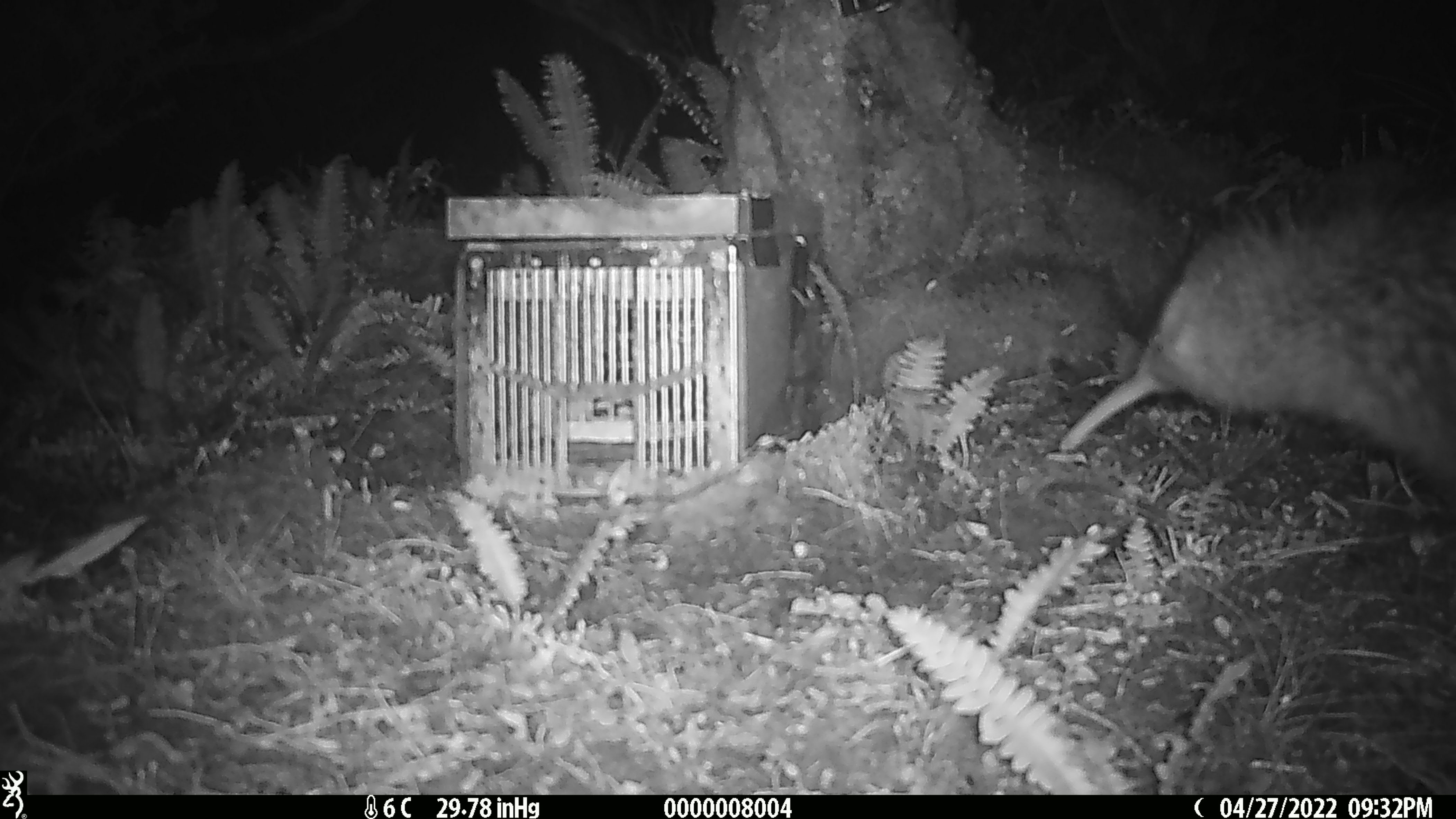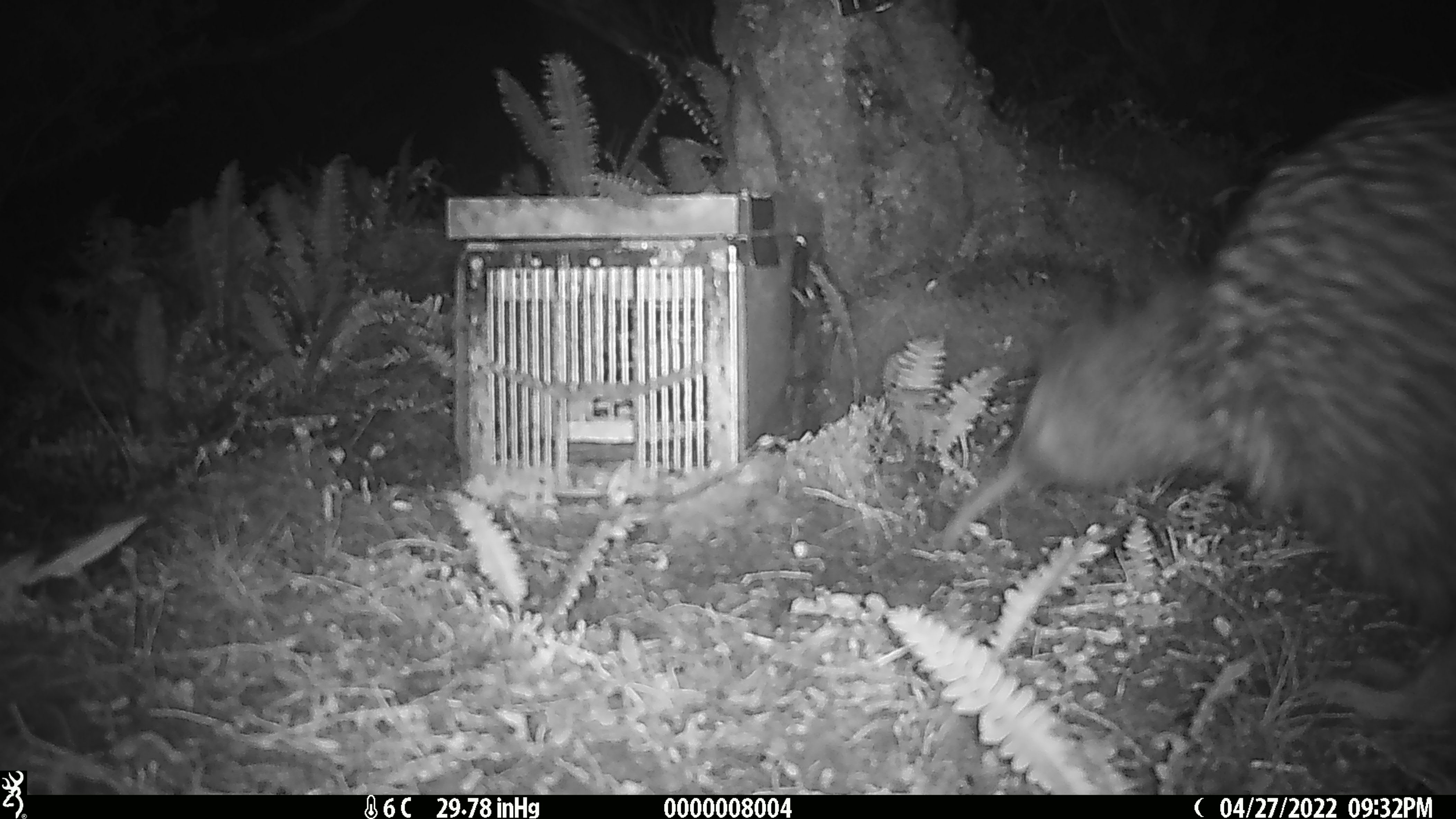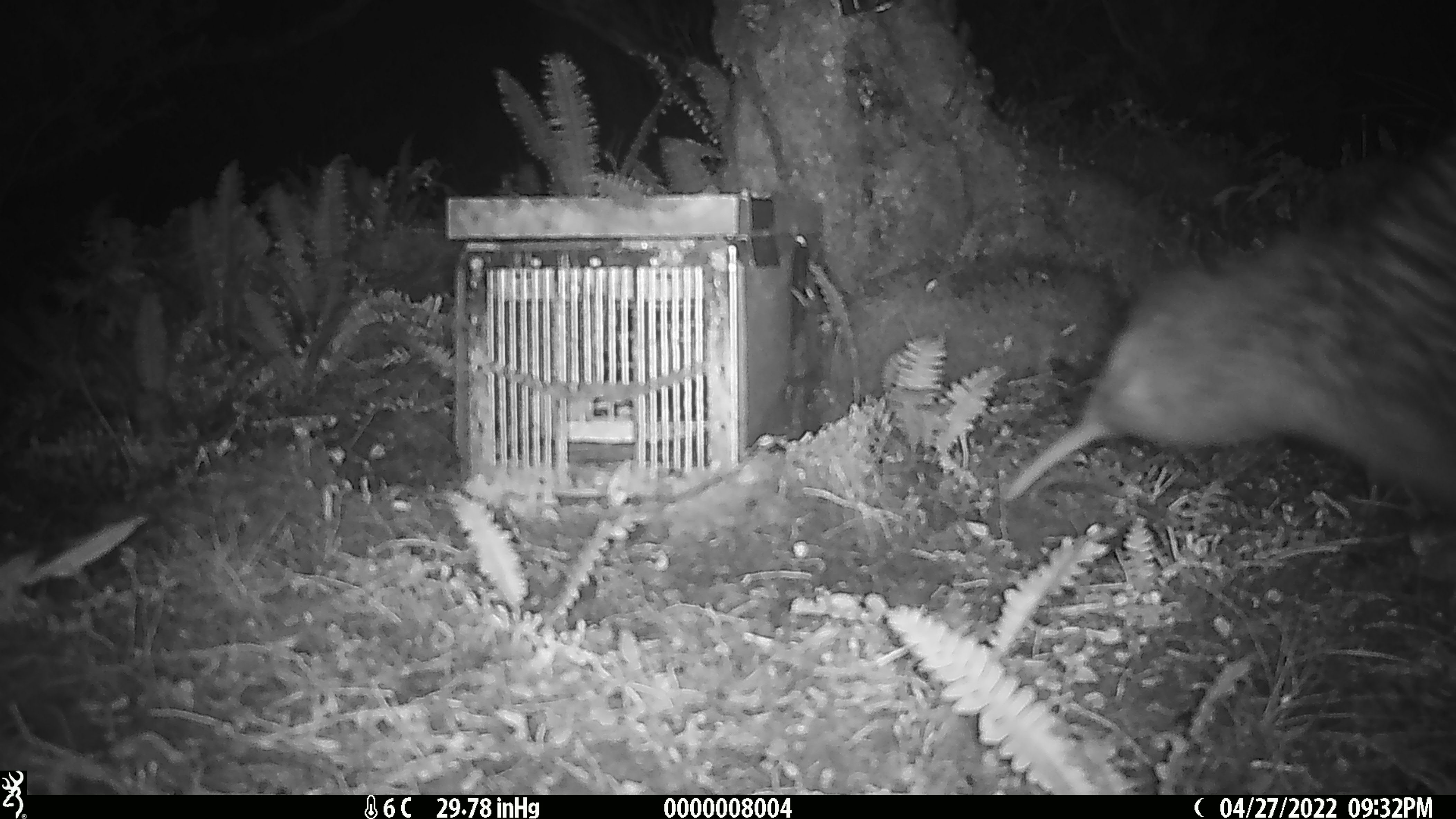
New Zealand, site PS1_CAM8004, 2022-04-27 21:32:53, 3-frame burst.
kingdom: Animalia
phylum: Chordata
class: Aves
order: Apterygiformes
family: Apterygidae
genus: Apteryx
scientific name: Apteryx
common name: kiwi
Kiwi (Apteryx).